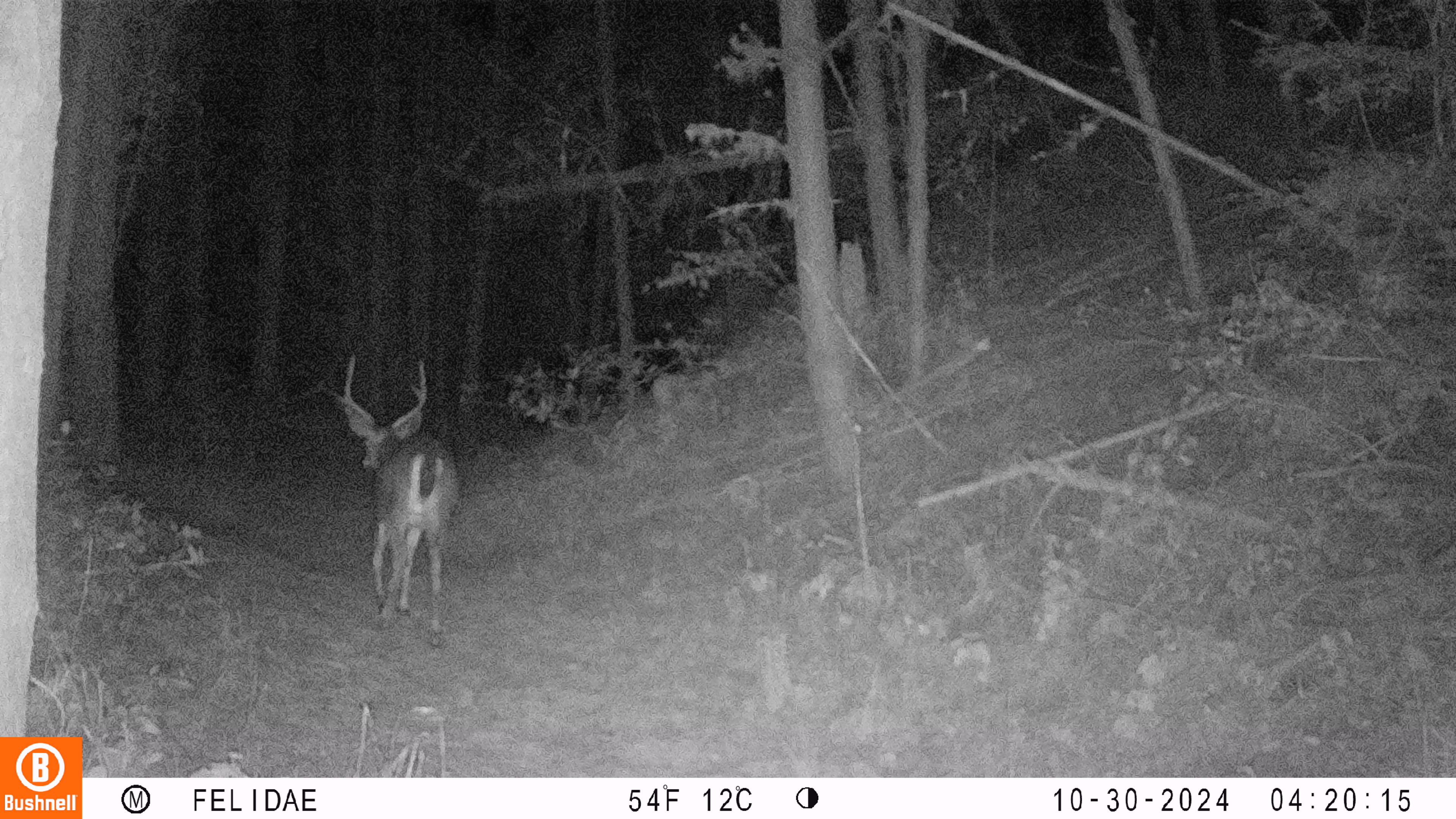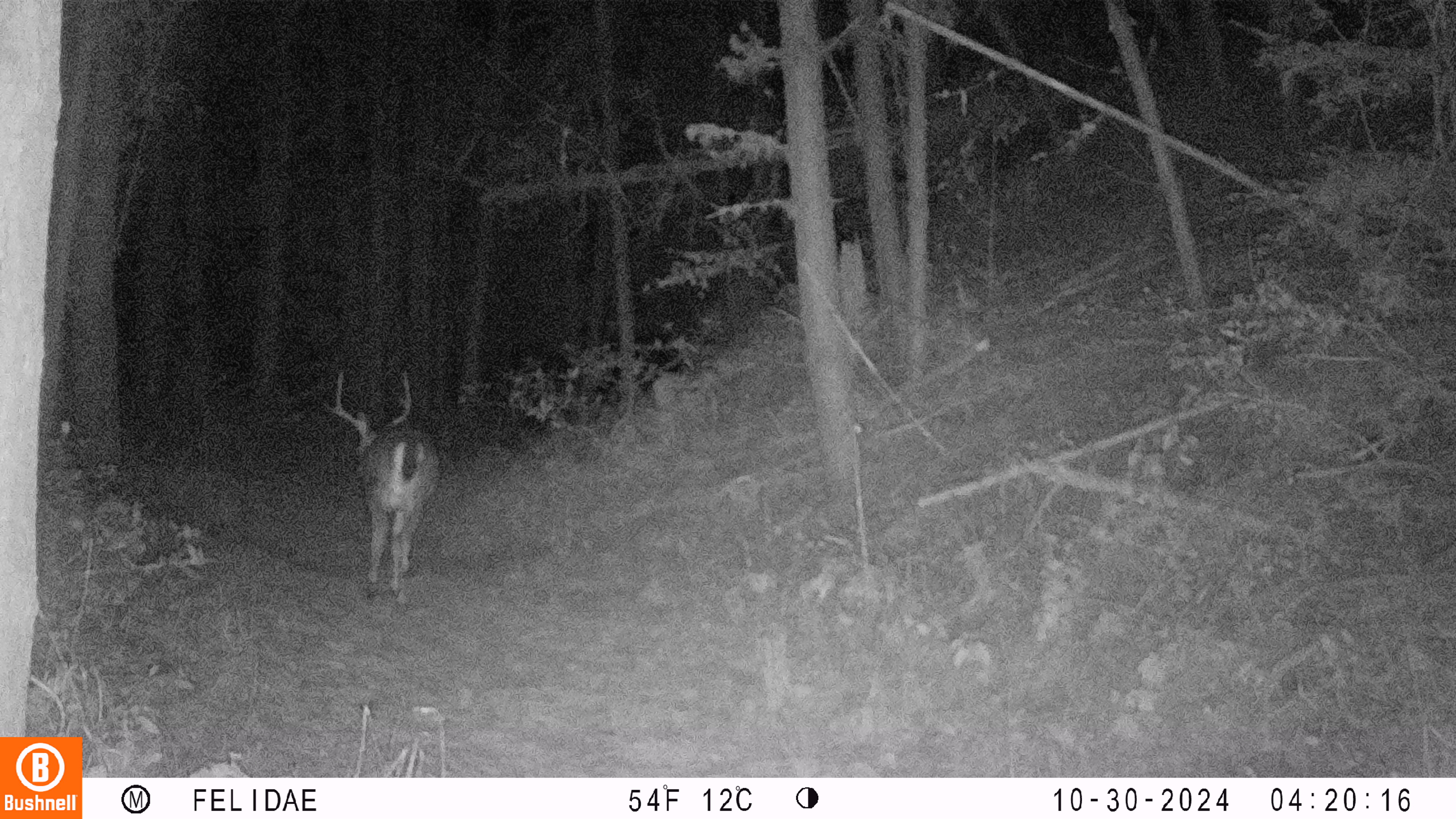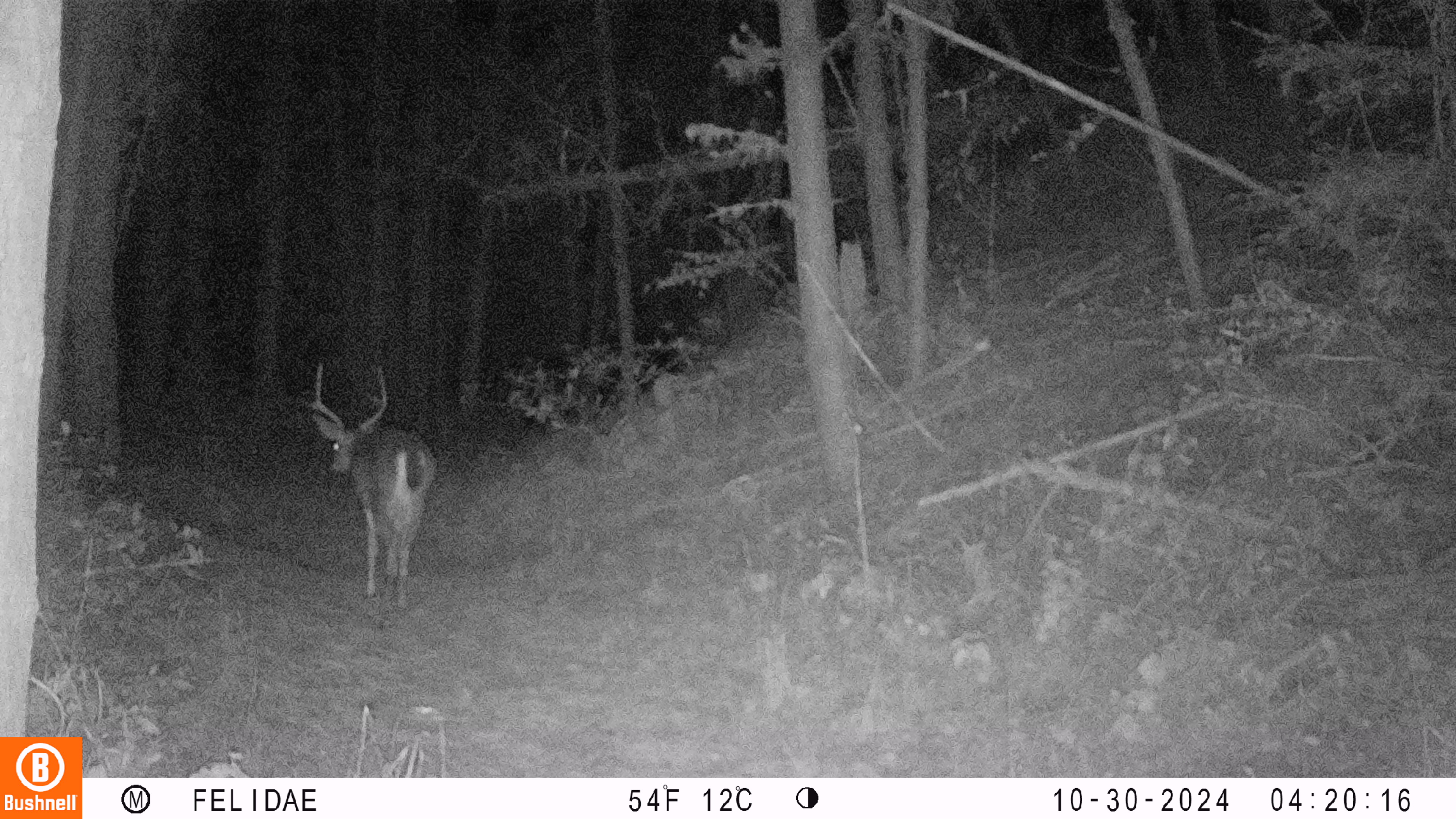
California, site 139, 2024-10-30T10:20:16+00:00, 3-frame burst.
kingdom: Animalia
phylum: Chordata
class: Mammalia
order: Artiodactyla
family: Cervidae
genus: Odocoileus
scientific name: Odocoileus hemionus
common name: mule deer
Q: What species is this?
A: Mule deer (Odocoileus hemionus).